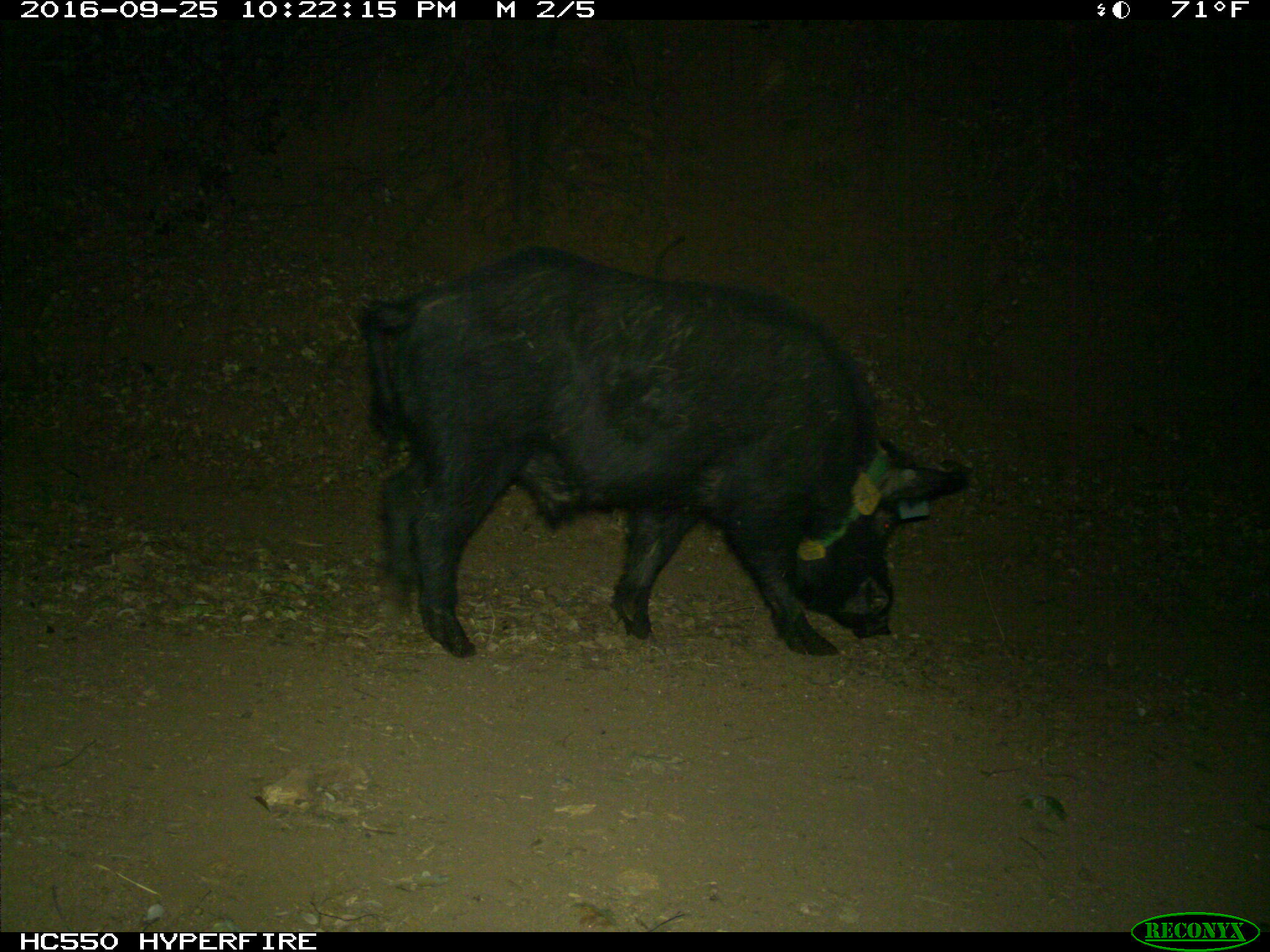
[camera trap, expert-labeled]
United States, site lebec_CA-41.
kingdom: Animalia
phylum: Chordata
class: Mammalia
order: Artiodactyla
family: Suidae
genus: Sus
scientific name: Sus scrofa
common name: wild boar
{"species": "Sus scrofa (wild boar)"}